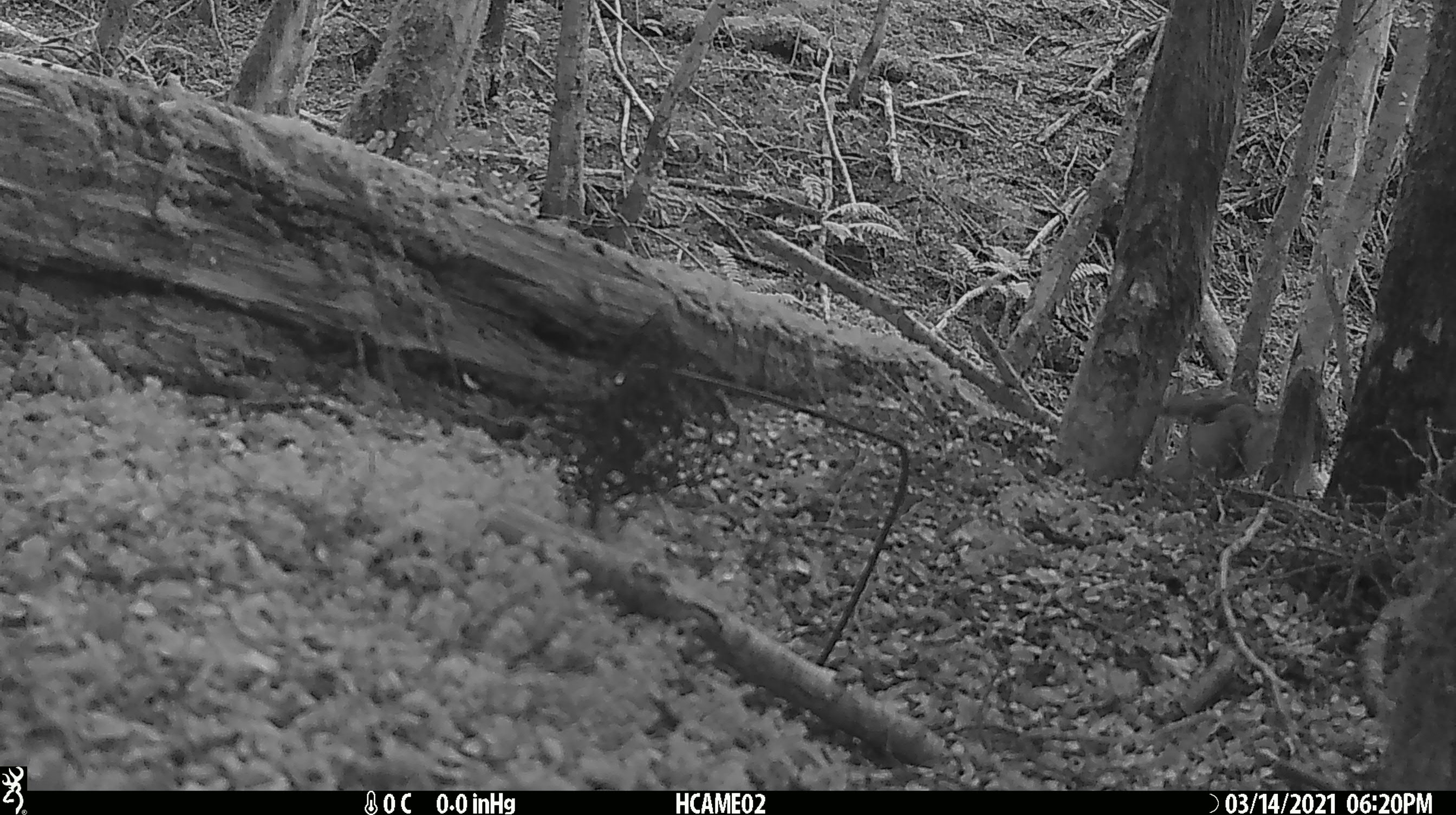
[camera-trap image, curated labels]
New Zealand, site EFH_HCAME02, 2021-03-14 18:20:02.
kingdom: Animalia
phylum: Chordata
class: Aves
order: Passeriformes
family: Fringillidae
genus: Fringilla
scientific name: Fringilla coelebs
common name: common chaffinch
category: chaffinch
Chaffinch (common chaffinch) (Fringilla coelebs).